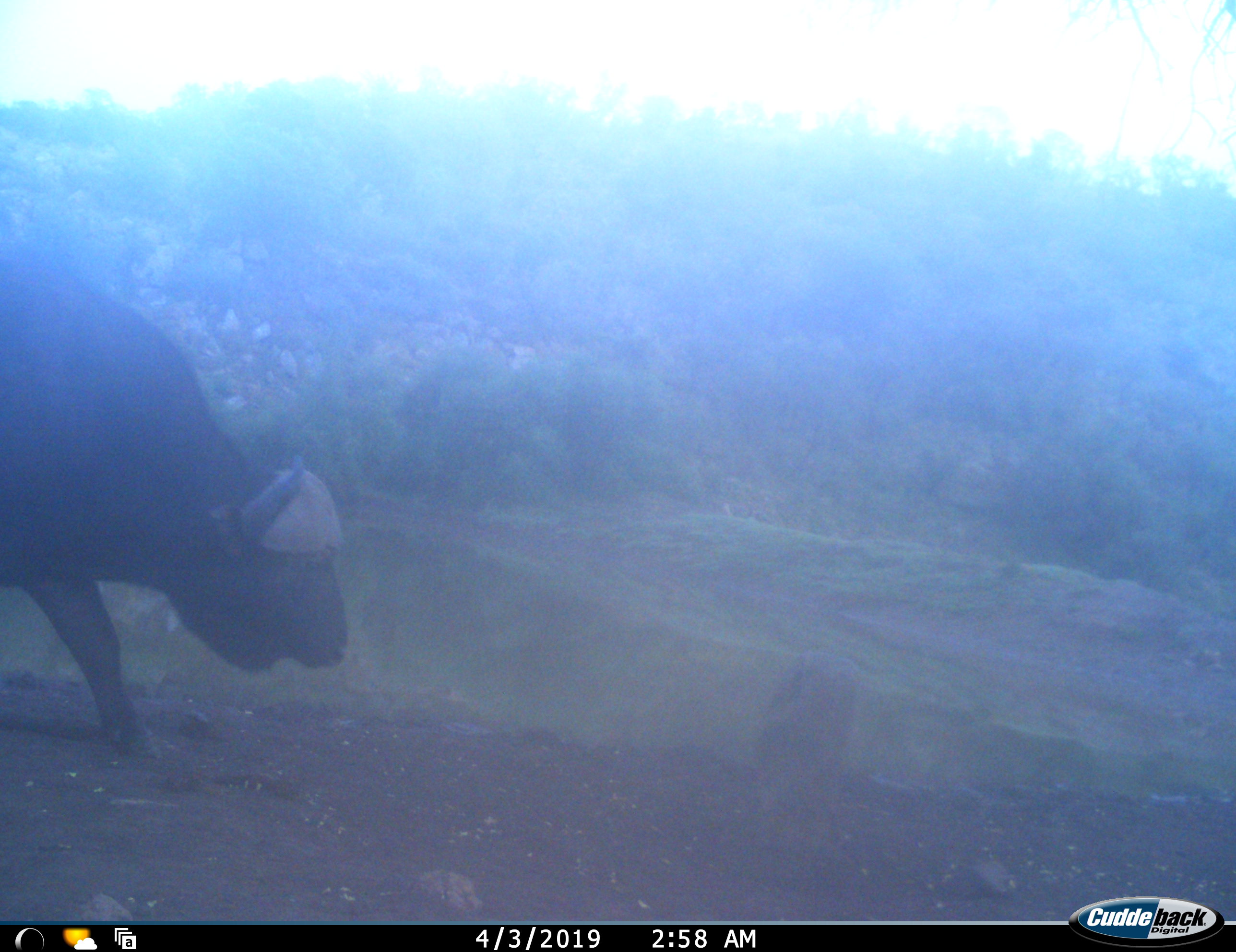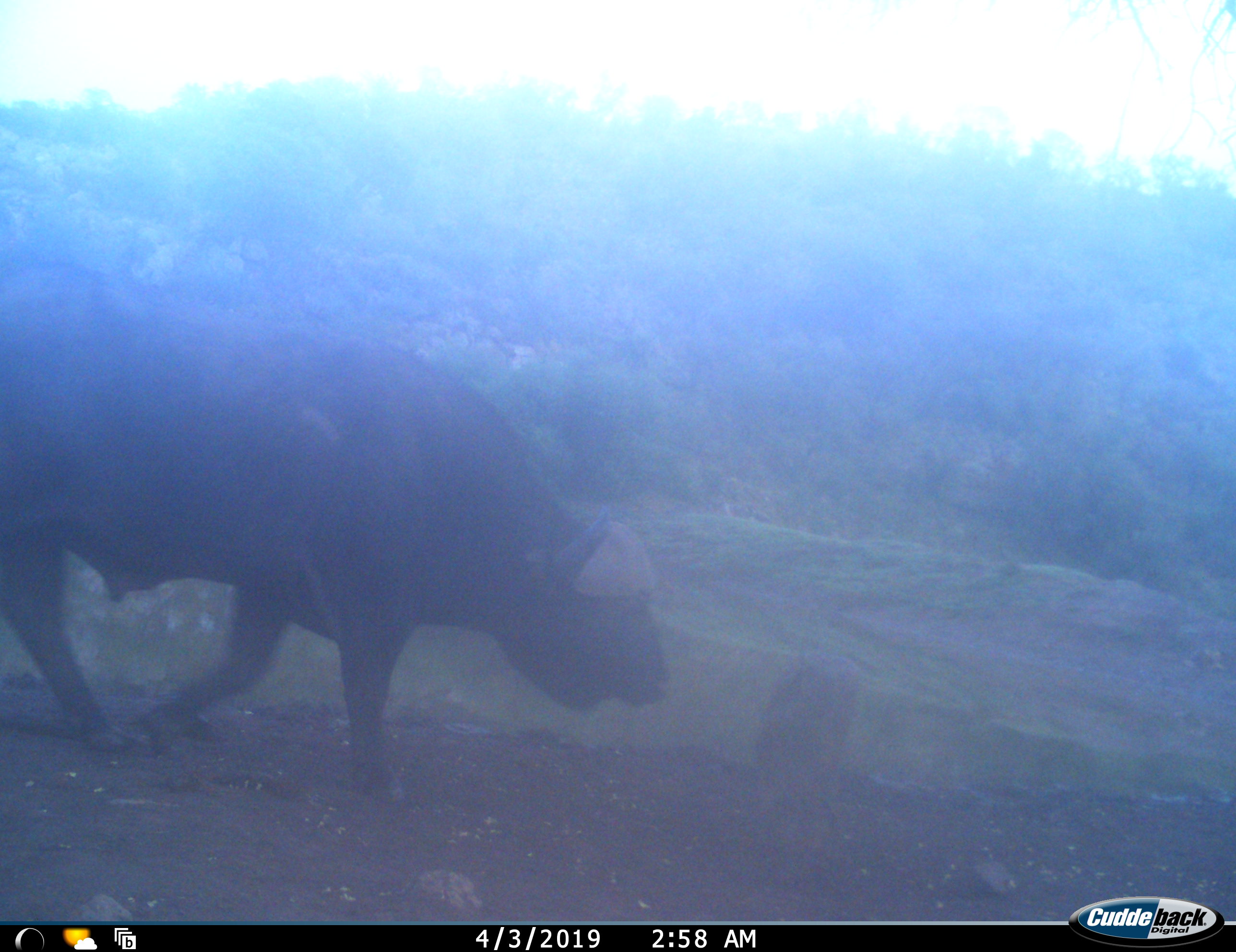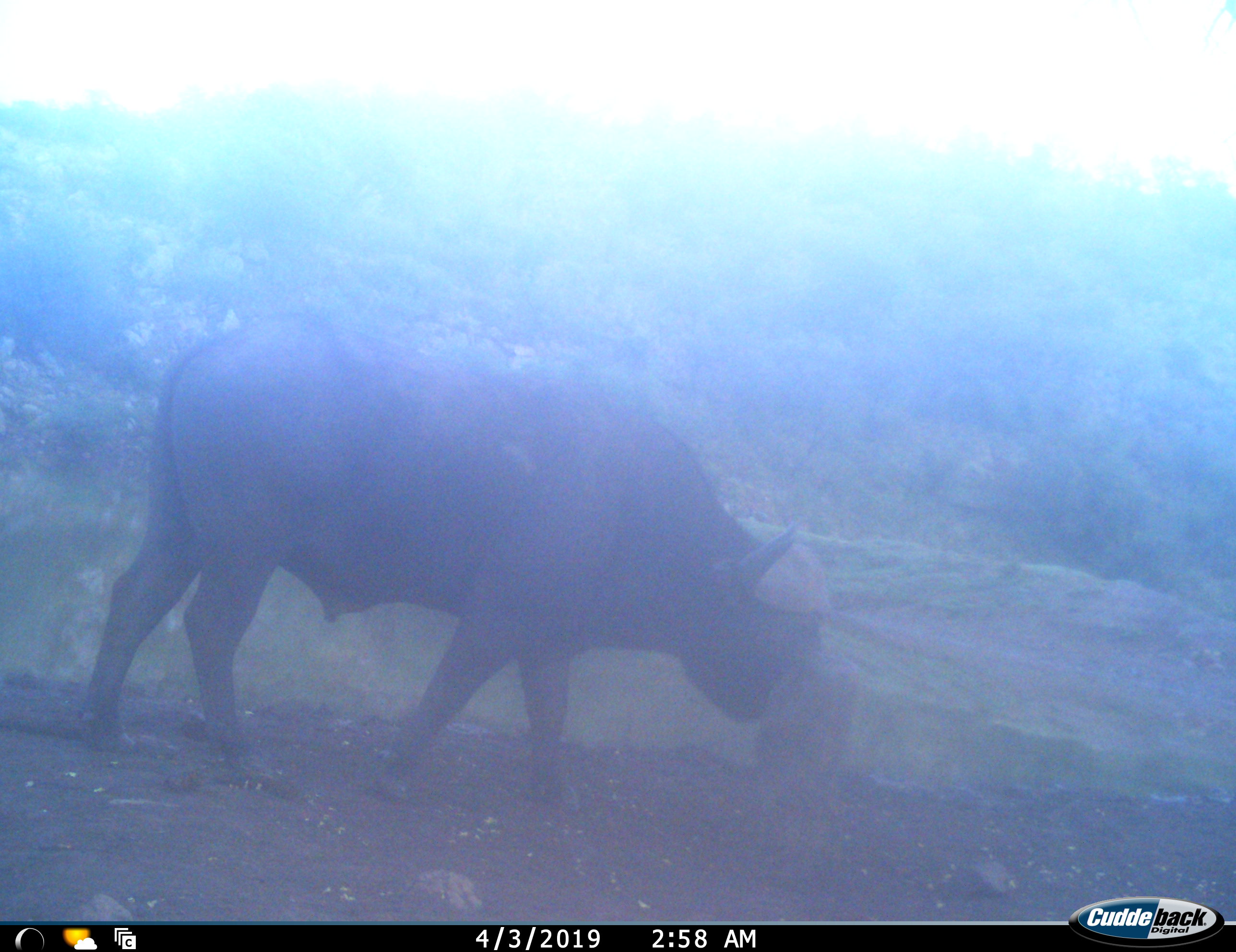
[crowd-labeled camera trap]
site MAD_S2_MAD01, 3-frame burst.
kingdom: Animalia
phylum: Chordata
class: Mammalia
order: Artiodactyla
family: Bovidae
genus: Syncerus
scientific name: Syncerus caffer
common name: african buffalo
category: buffalo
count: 1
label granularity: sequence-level